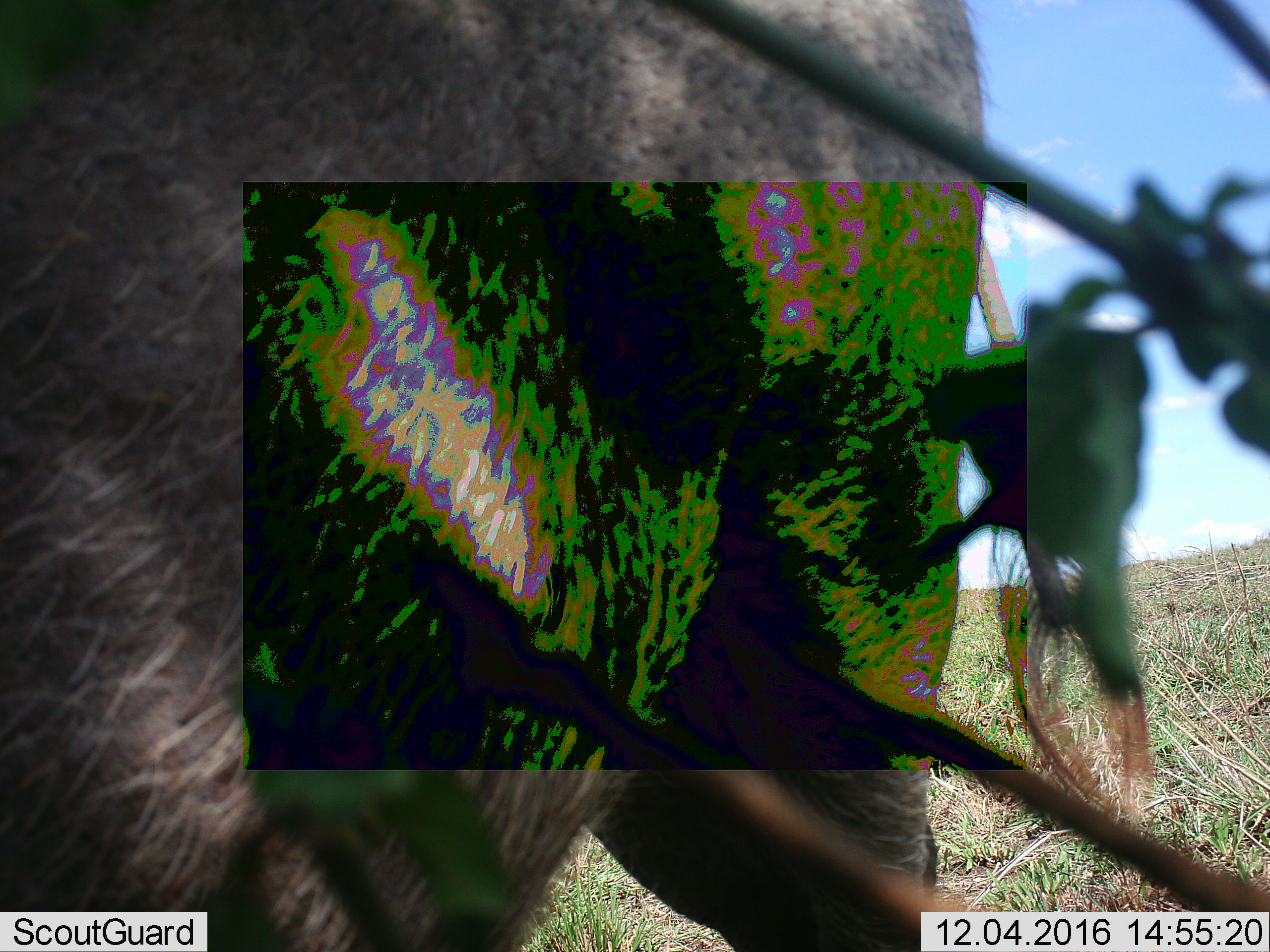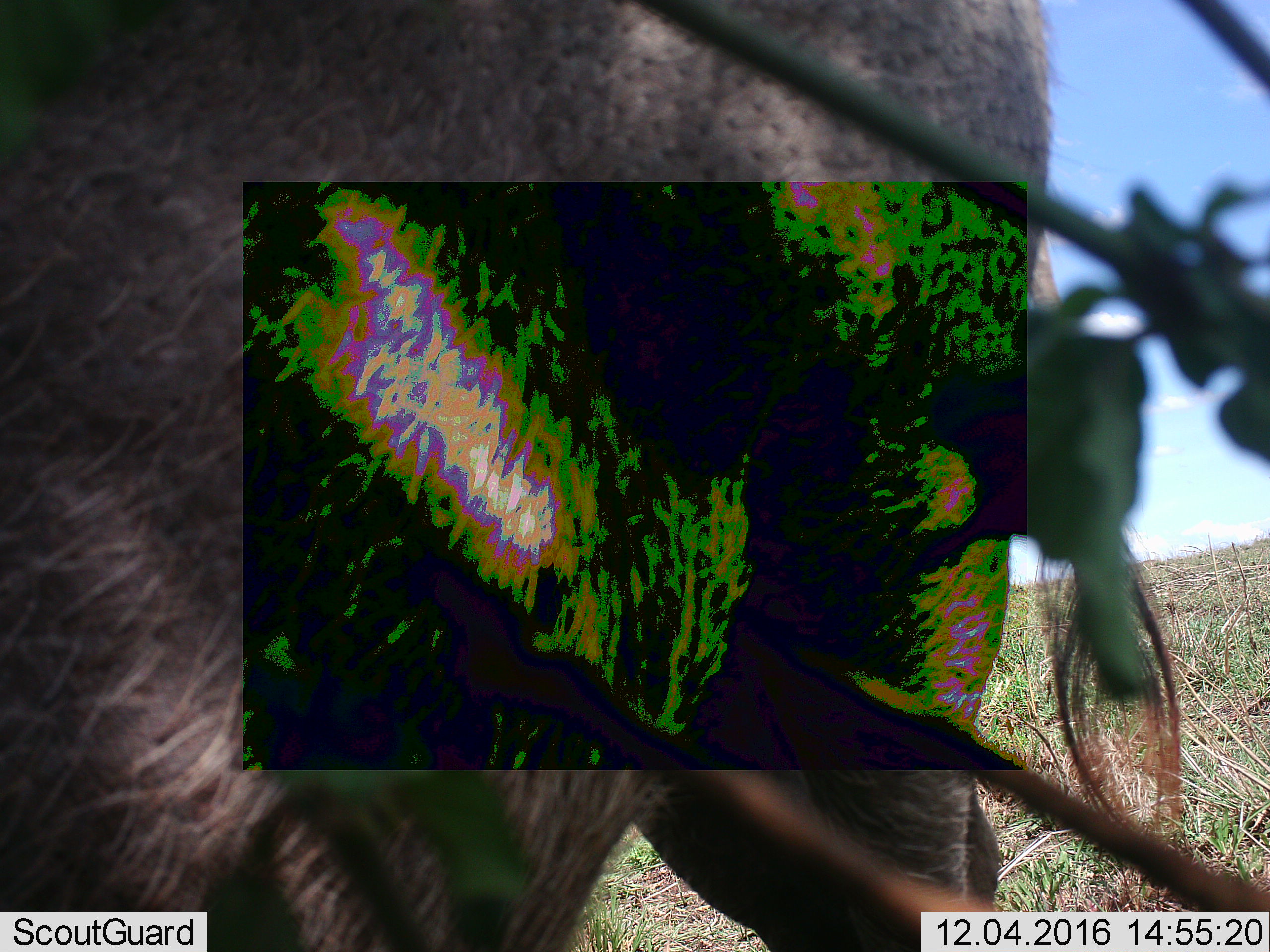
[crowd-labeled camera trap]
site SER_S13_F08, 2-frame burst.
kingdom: Animalia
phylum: Chordata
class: Mammalia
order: Artiodactyla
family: Bovidae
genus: Connochaetes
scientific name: Connochaetes taurinus taurinus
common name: blue wildebeest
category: wildebeestblue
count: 1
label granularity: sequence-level